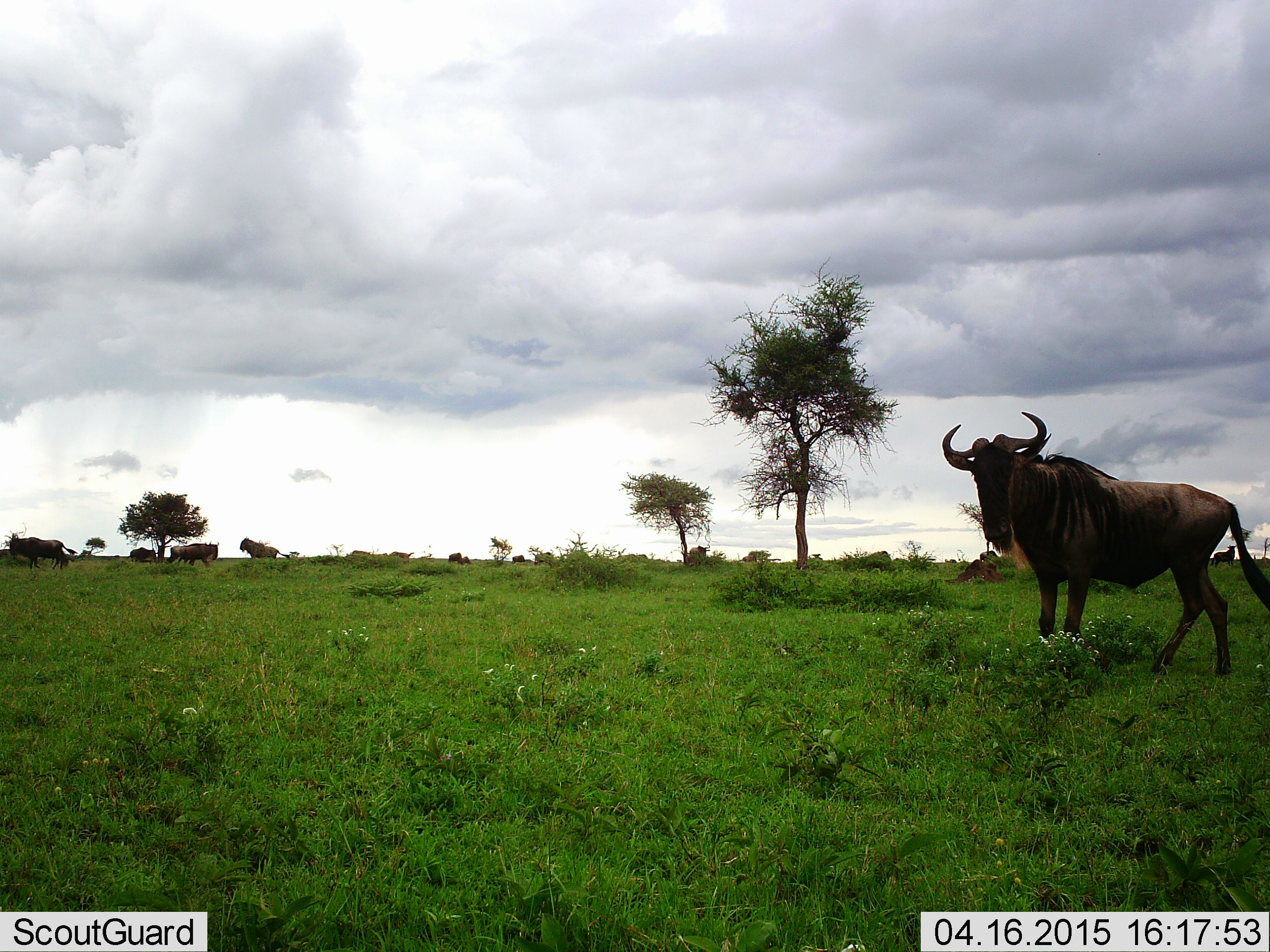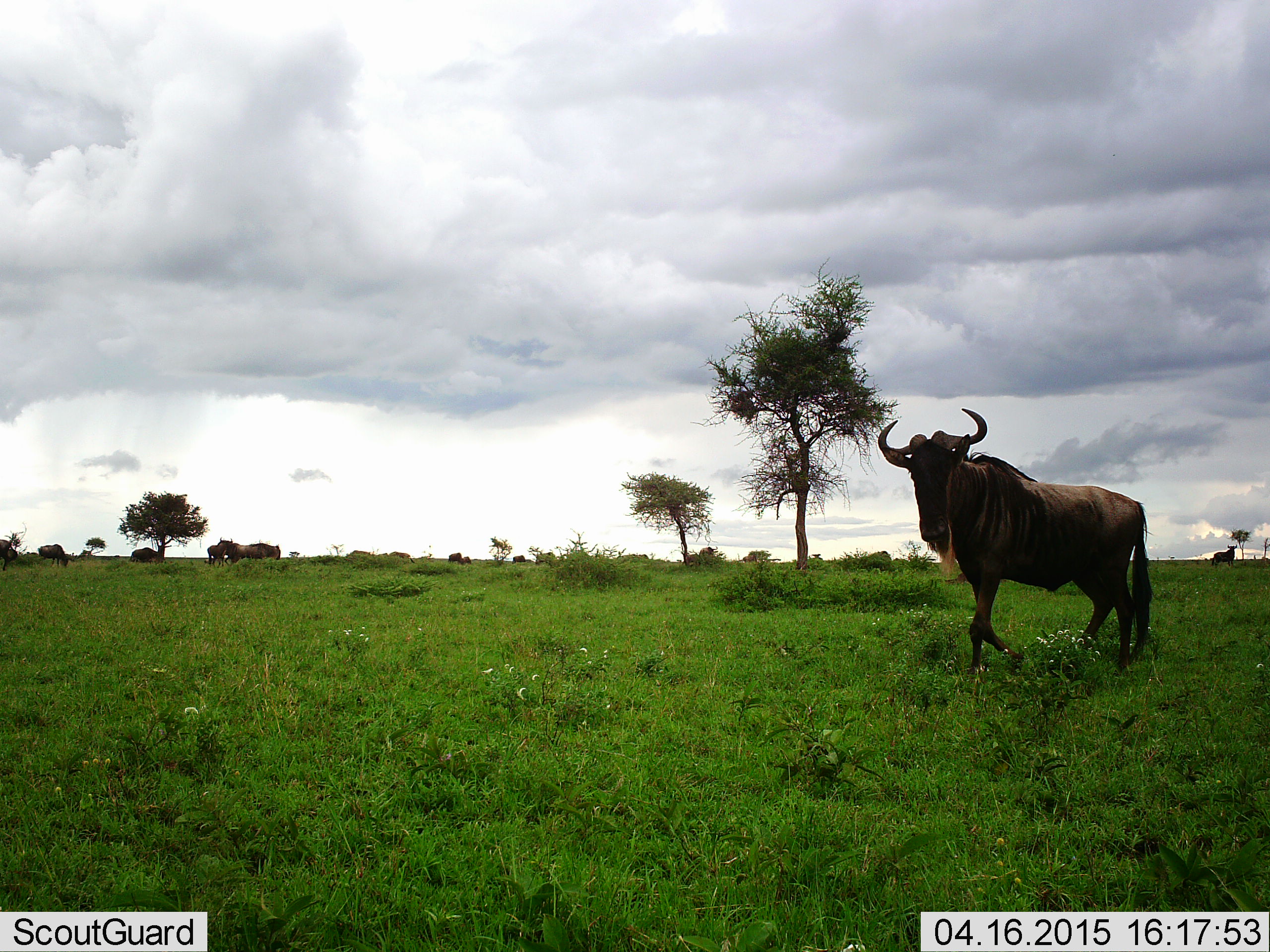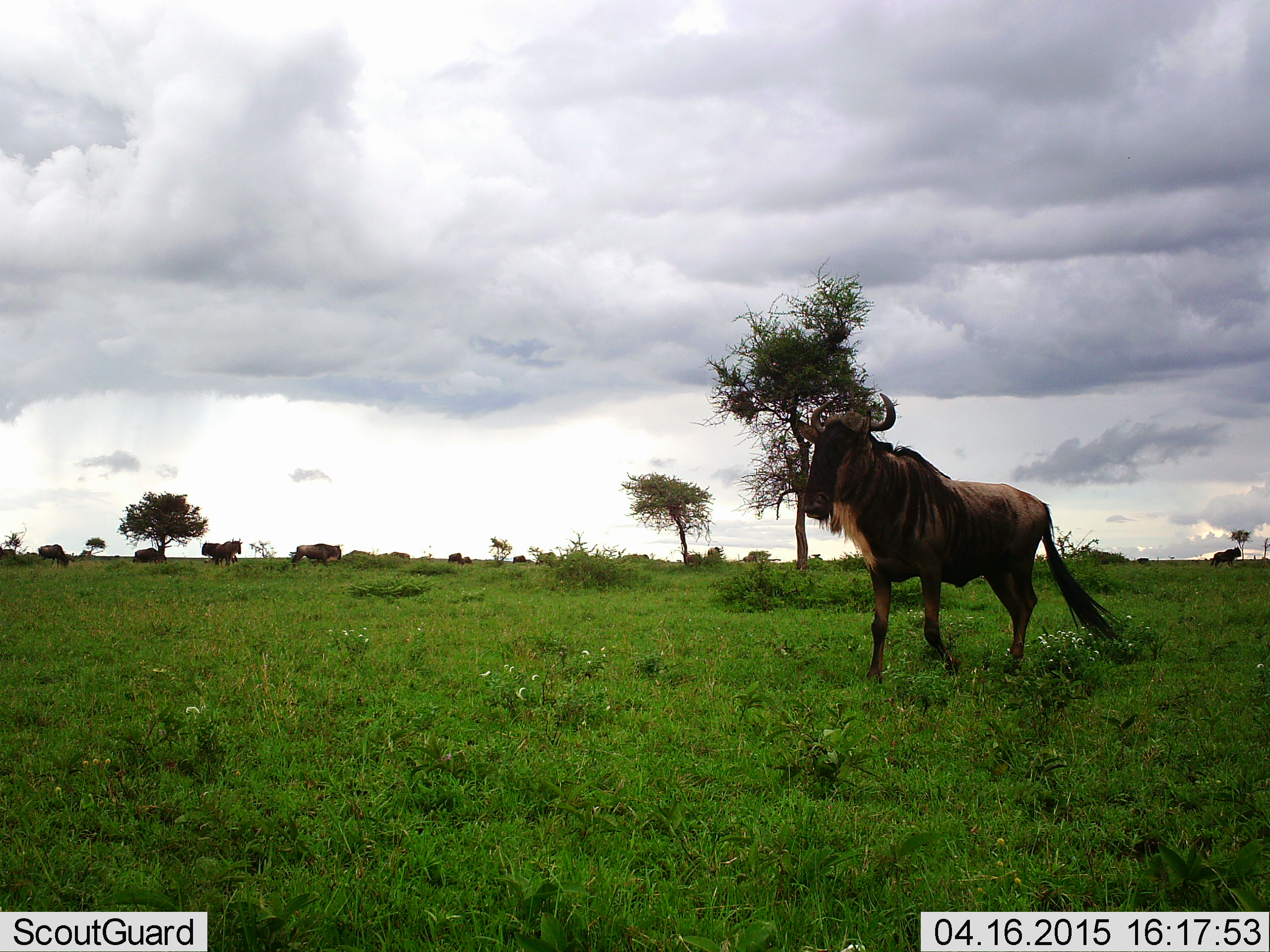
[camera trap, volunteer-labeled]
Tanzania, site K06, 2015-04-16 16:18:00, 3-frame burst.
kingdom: Animalia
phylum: Chordata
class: Mammalia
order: Artiodactyla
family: Bovidae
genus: Connochaetes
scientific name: Connochaetes taurinus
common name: blue wildebeest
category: wildebeest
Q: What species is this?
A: Wildebeest (blue wildebeest) (Connochaetes taurinus).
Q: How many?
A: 10.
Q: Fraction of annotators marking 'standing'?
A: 70%.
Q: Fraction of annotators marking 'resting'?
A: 10%.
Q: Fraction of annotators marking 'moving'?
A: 80%.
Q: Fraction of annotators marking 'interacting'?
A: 0%.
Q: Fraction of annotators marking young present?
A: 0%.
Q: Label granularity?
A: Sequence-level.